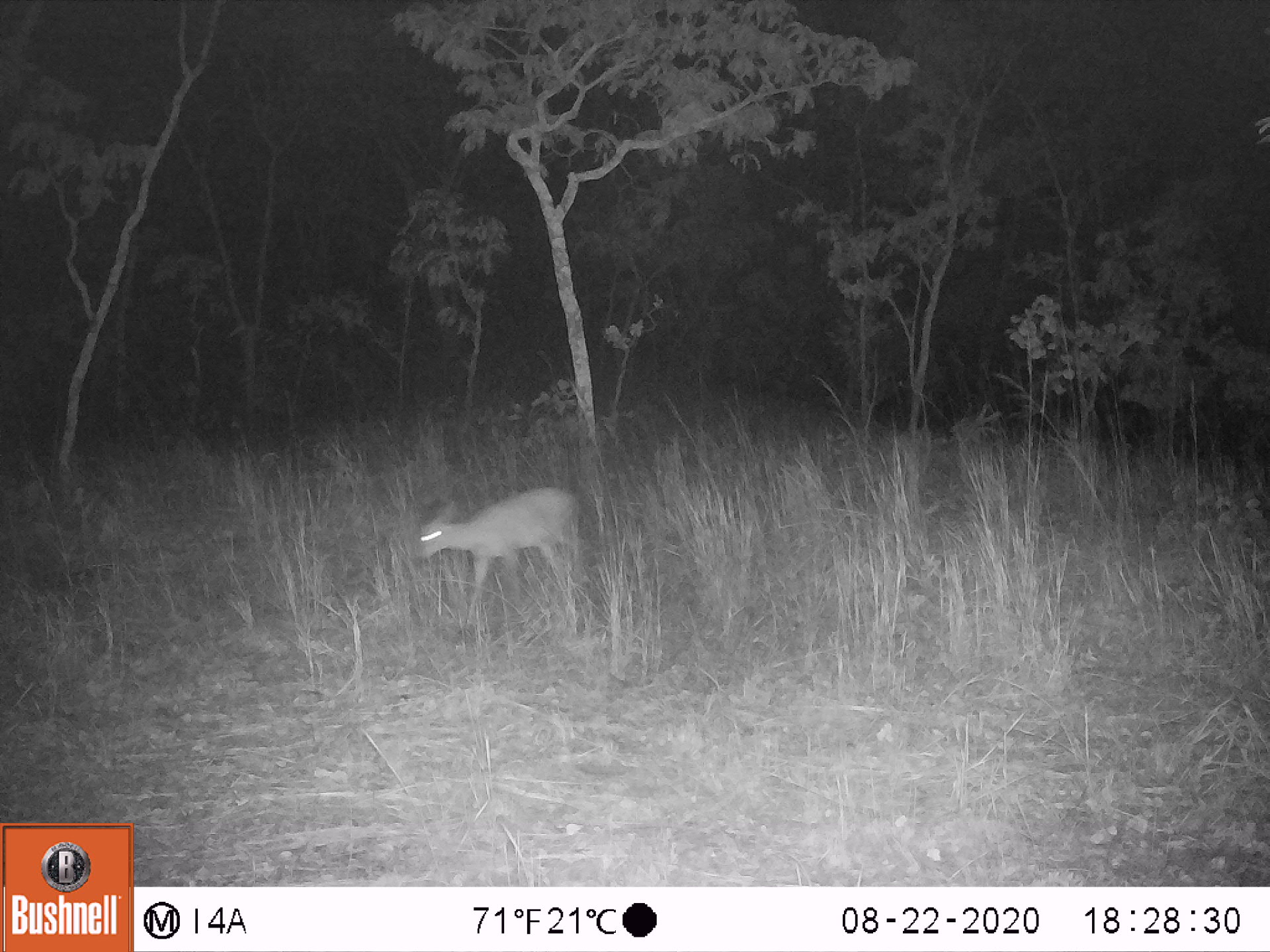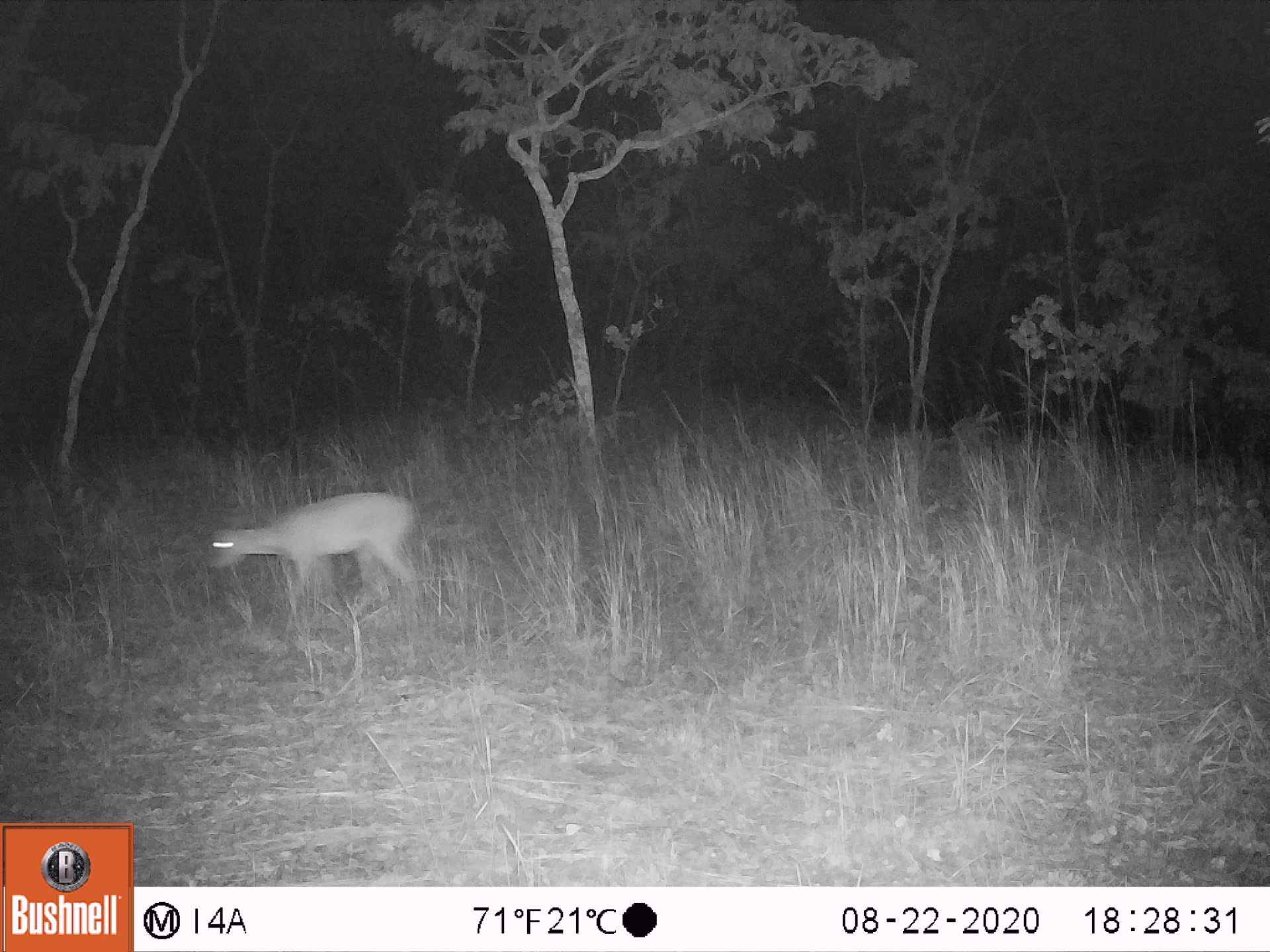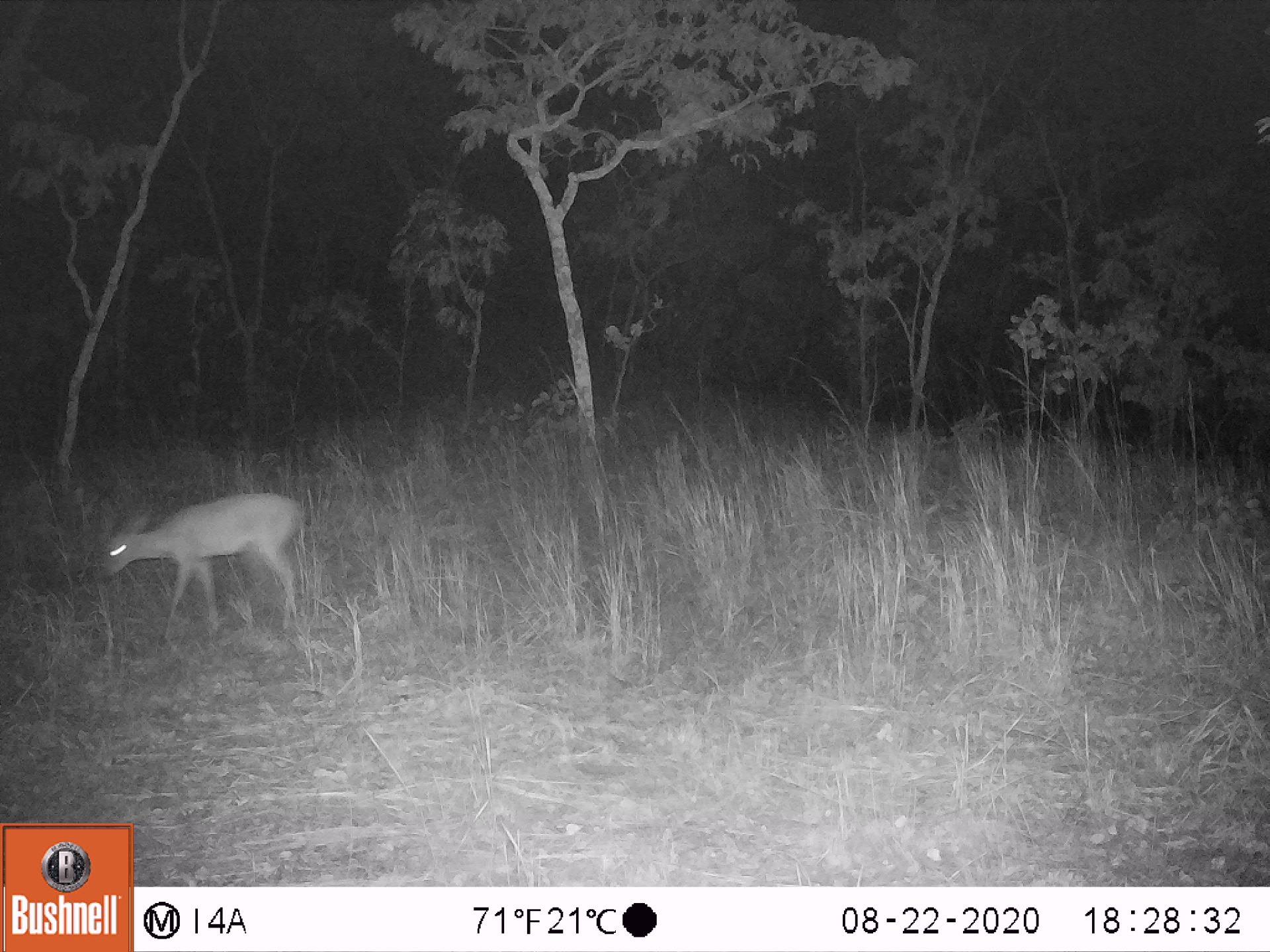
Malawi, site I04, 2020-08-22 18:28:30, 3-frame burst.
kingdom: Animalia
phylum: Chordata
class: Mammalia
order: Artiodactyla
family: Bovidae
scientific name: Antilopinae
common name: small antelope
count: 1